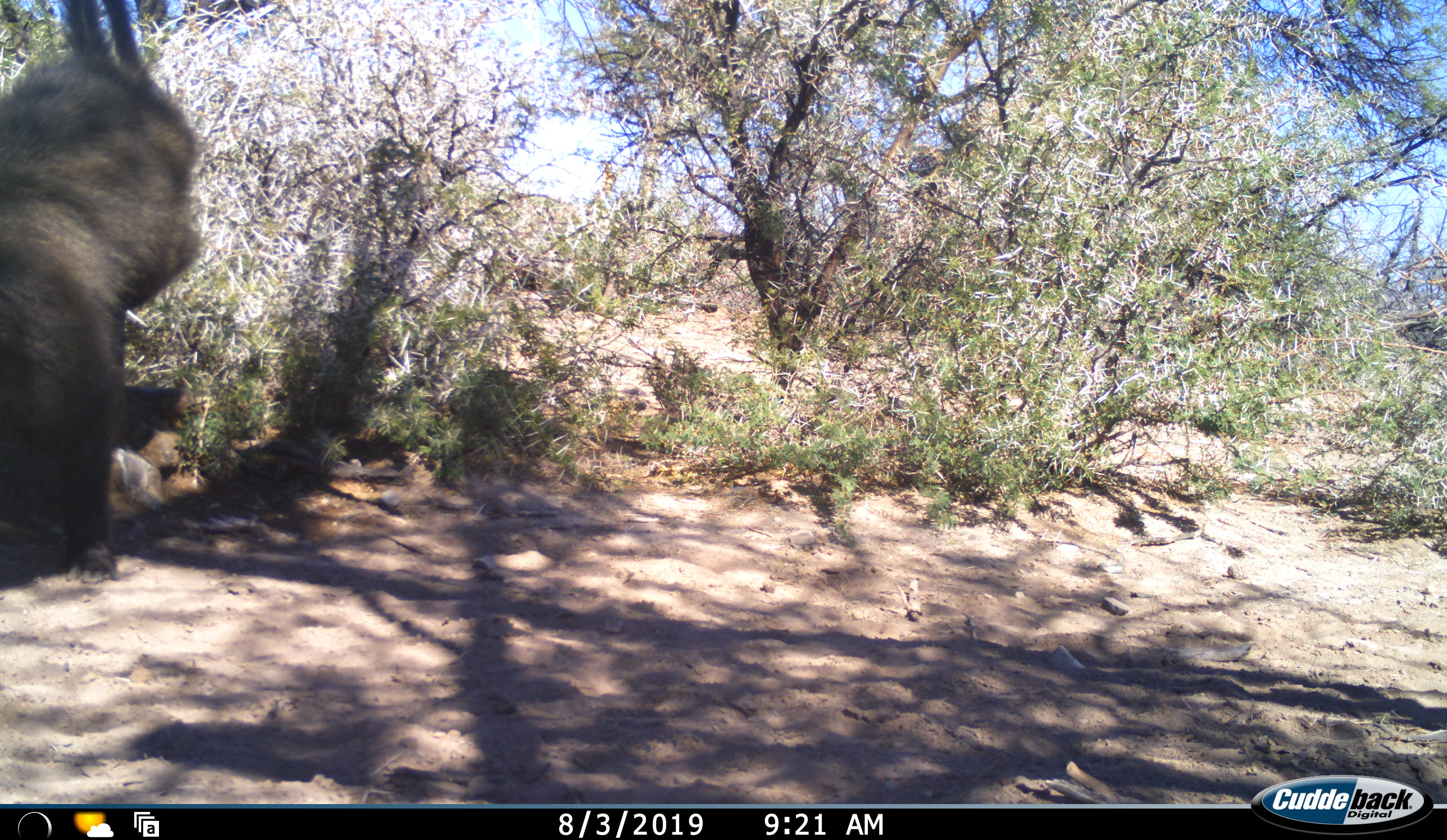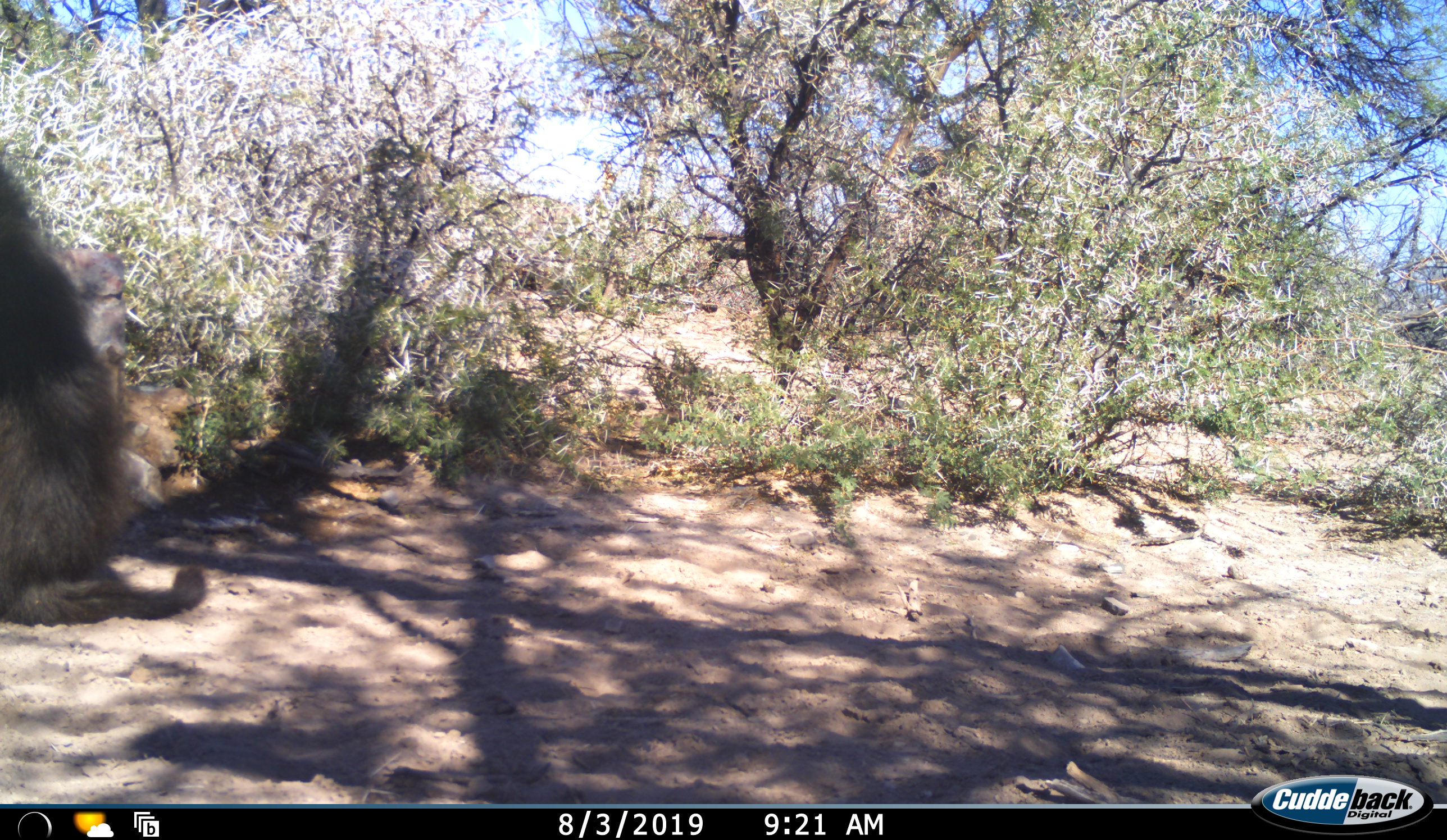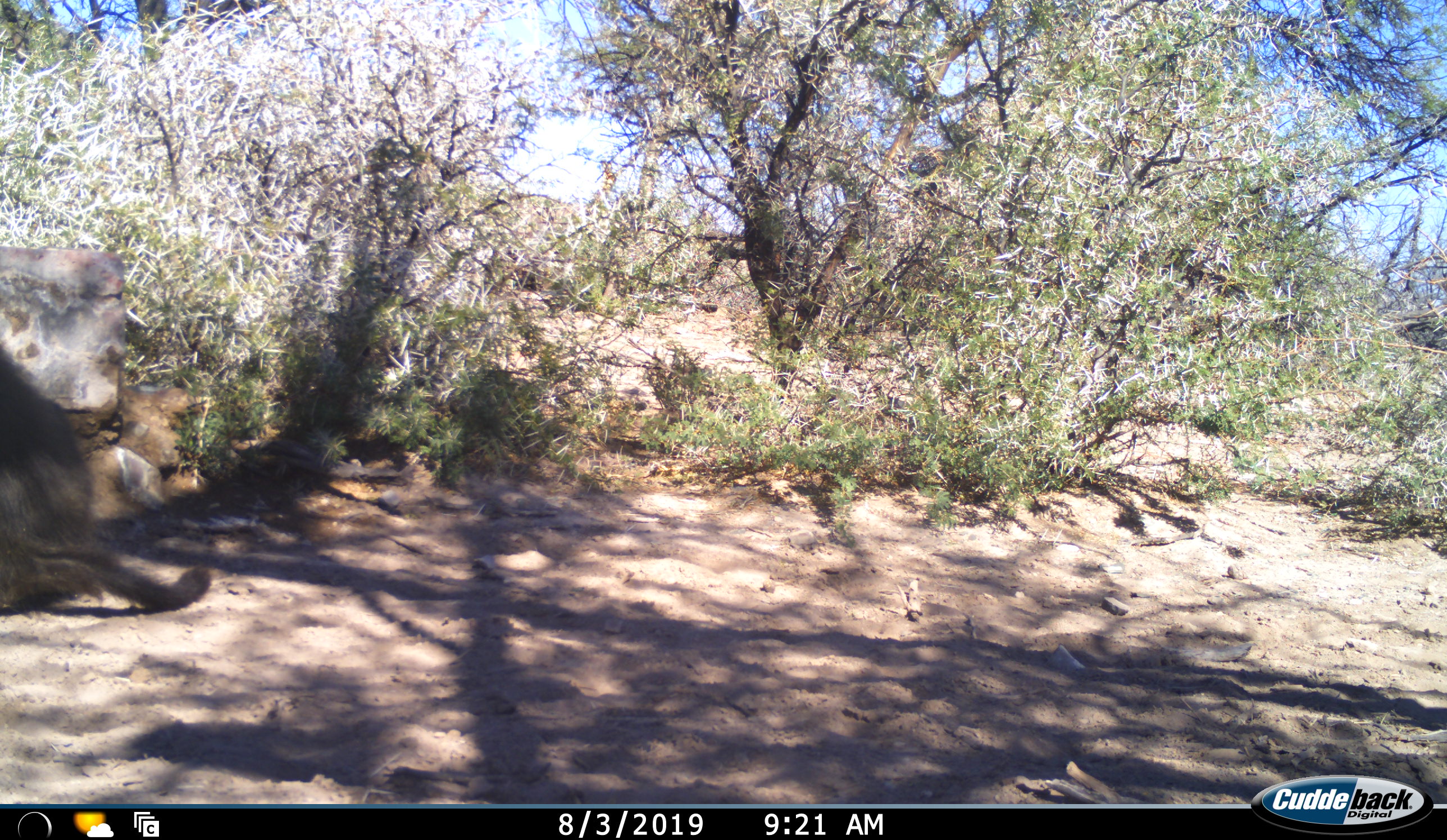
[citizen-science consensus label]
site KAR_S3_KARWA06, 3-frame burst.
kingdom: Animalia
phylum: Chordata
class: Mammalia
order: Primates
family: Cercopithecidae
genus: Papio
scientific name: Papio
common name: baboon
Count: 1.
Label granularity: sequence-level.